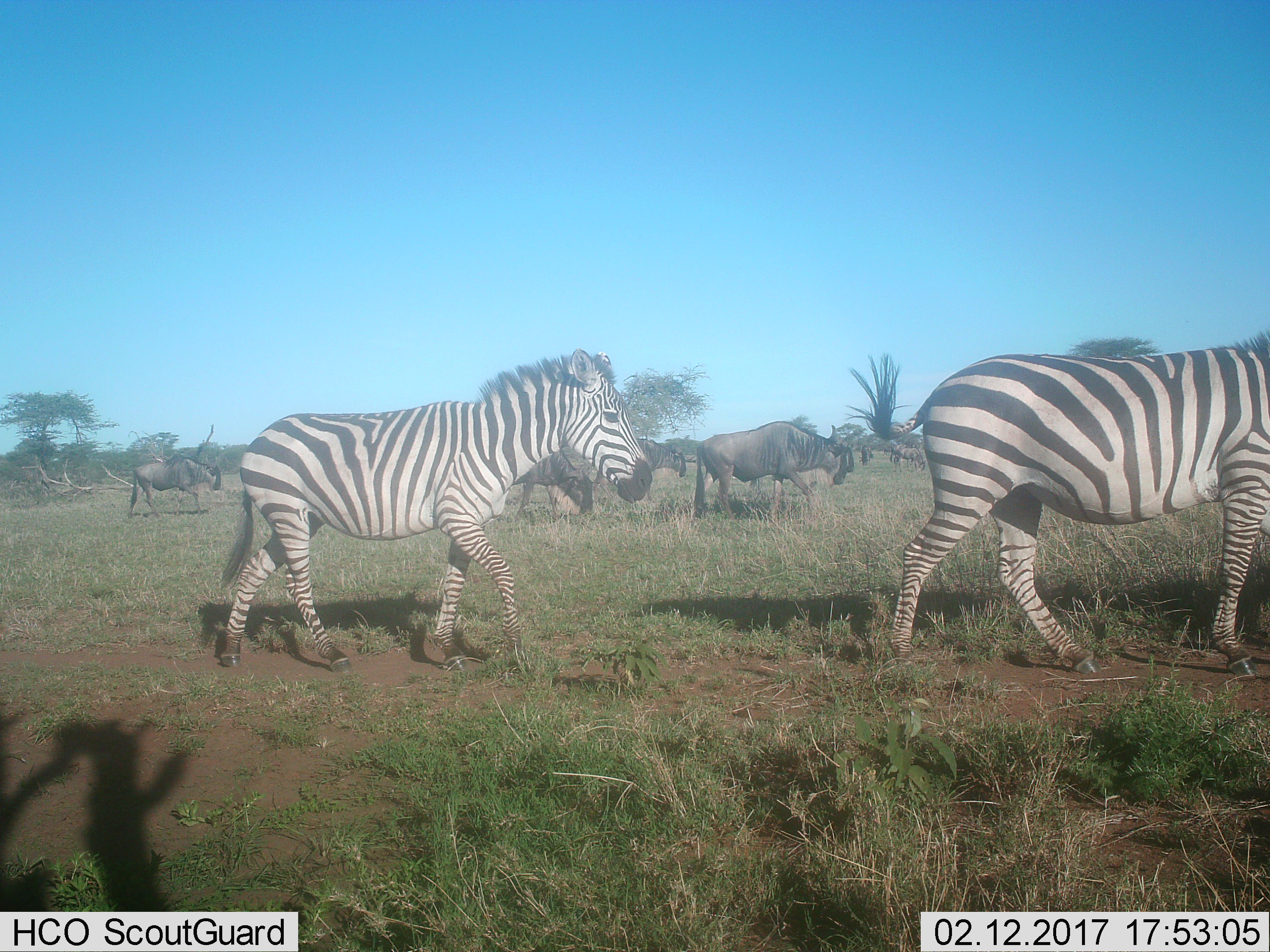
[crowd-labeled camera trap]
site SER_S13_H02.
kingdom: Animalia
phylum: Chordata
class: Mammalia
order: Artiodactyla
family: Bovidae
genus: Connochaetes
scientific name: Connochaetes taurinus taurinus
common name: blue wildebeest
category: wildebeestblue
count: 7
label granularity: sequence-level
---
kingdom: Animalia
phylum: Chordata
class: Mammalia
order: Perissodactyla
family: Equidae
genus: Equus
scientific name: Equus quagga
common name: plains zebra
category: zebraplains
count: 2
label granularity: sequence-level